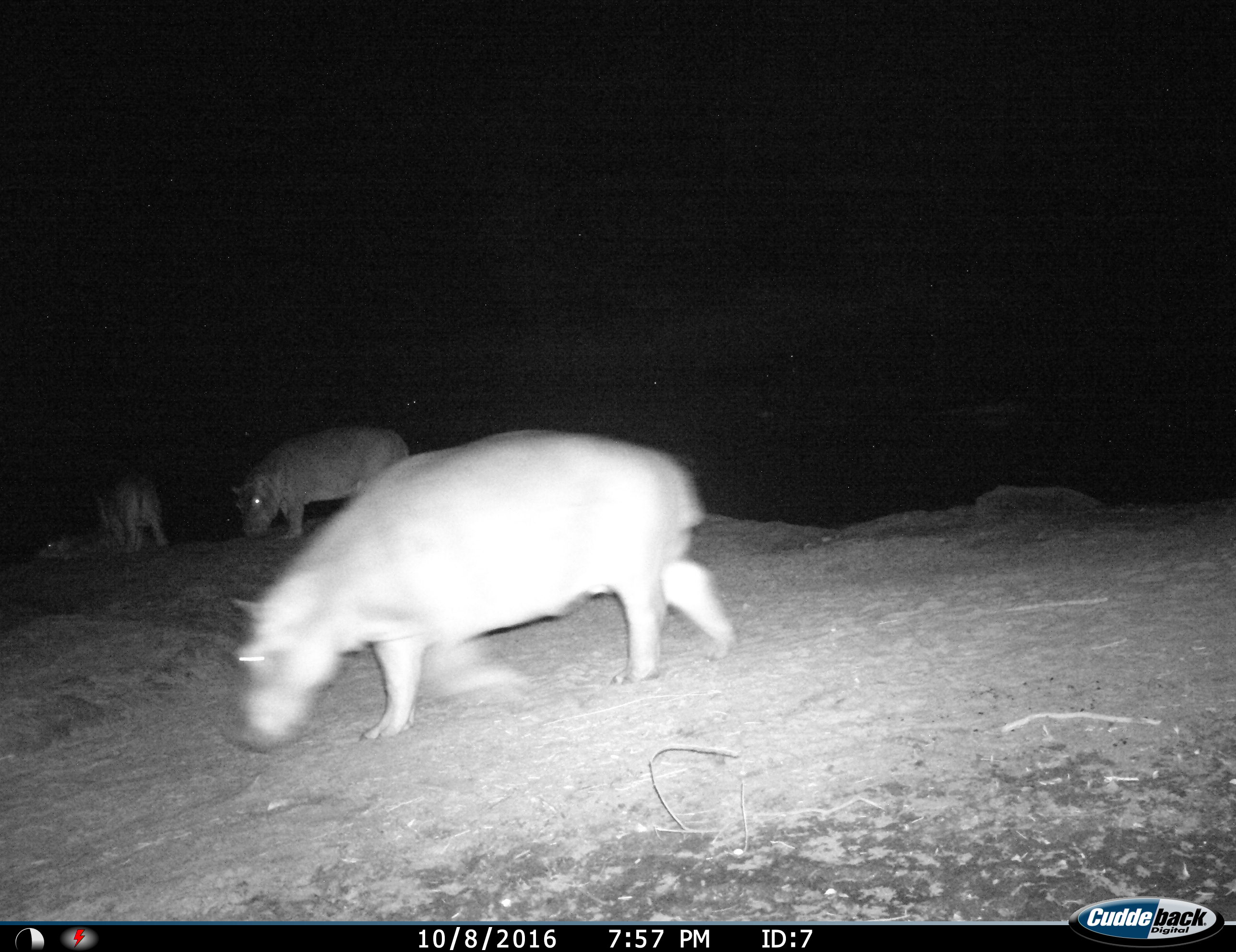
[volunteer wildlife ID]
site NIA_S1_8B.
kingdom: Animalia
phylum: Chordata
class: Mammalia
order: Artiodactyla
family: Hippopotamidae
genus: Hippopotamus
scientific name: Hippopotamus amphibius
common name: hippopotamus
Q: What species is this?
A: Hippopotamus (Hippopotamus amphibius).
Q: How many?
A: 4.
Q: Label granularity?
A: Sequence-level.